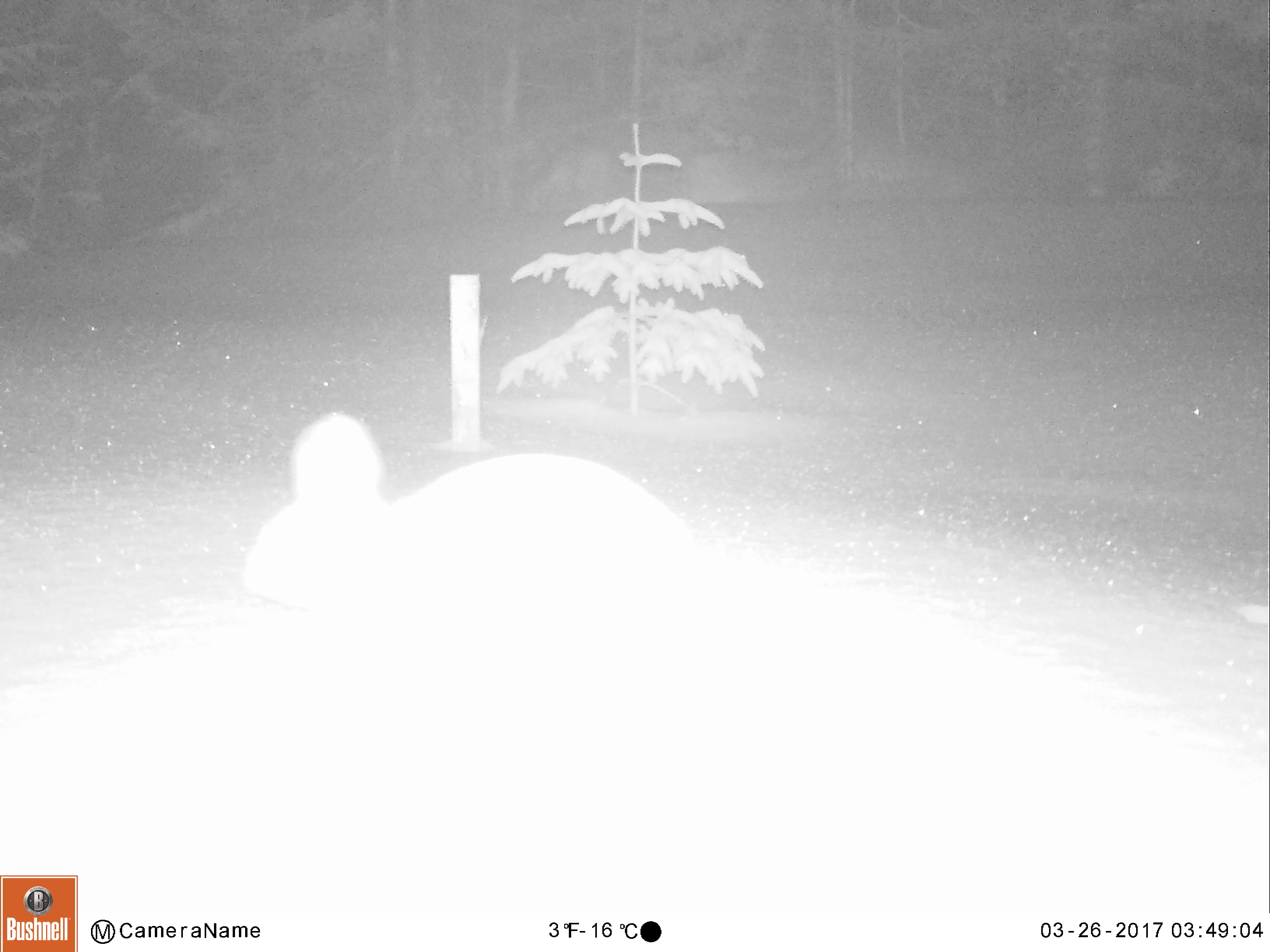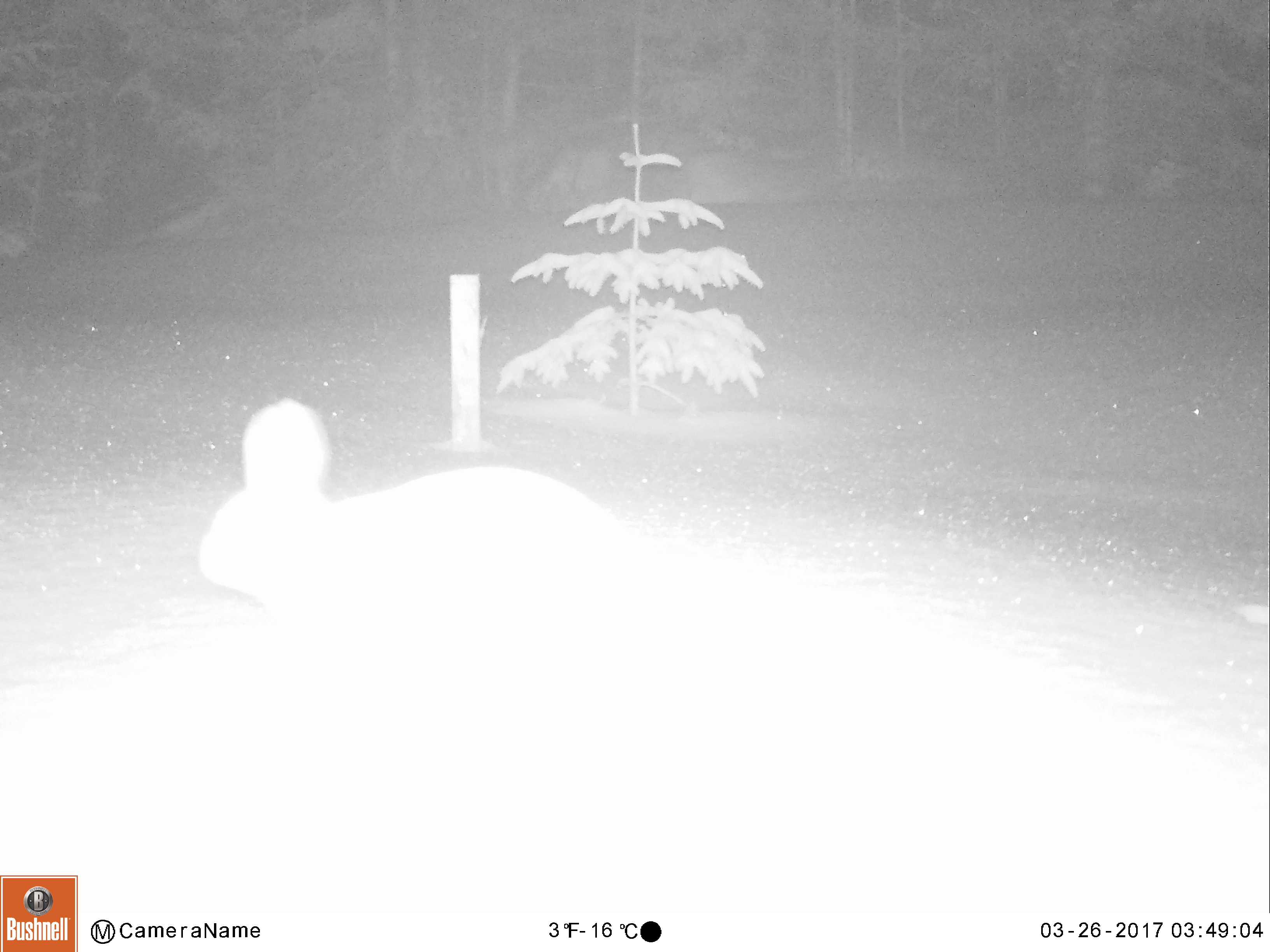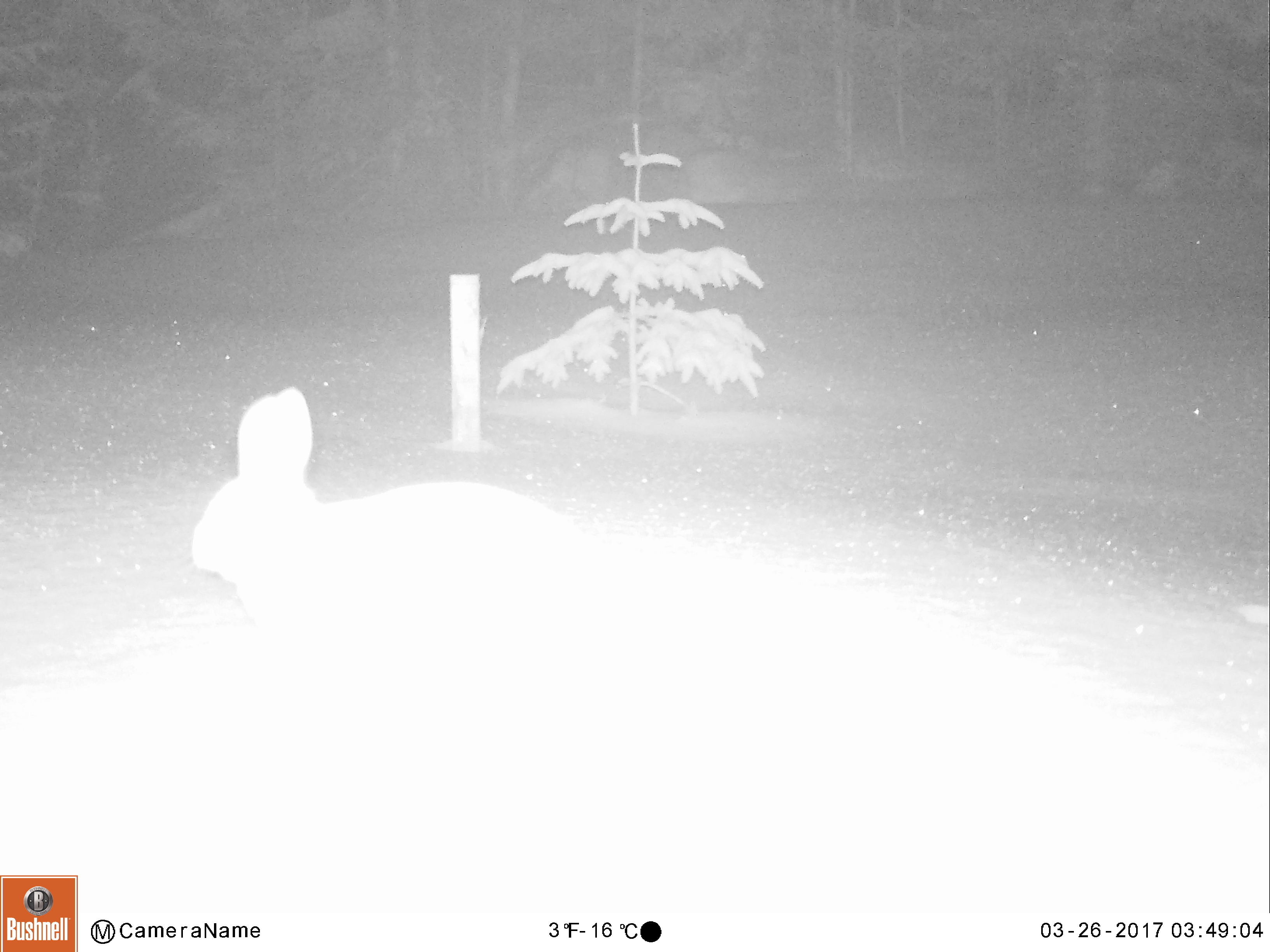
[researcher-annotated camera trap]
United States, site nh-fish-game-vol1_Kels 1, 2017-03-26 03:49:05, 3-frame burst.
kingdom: Animalia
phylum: Chordata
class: Mammalia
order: Lagomorpha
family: Leporidae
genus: Lepus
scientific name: Lepus americanus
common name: snowshoe hare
Snowshoe hare (Lepus americanus).